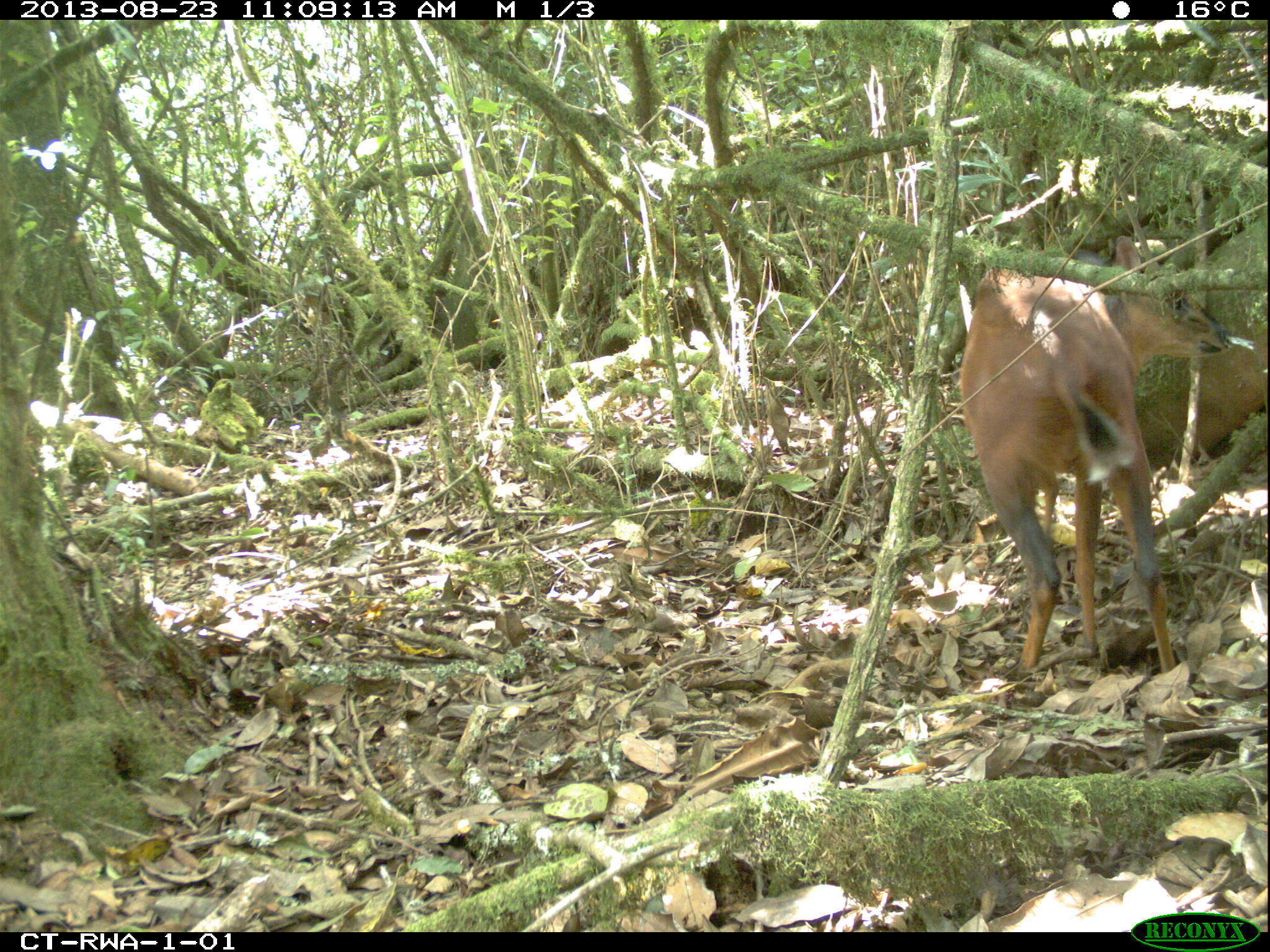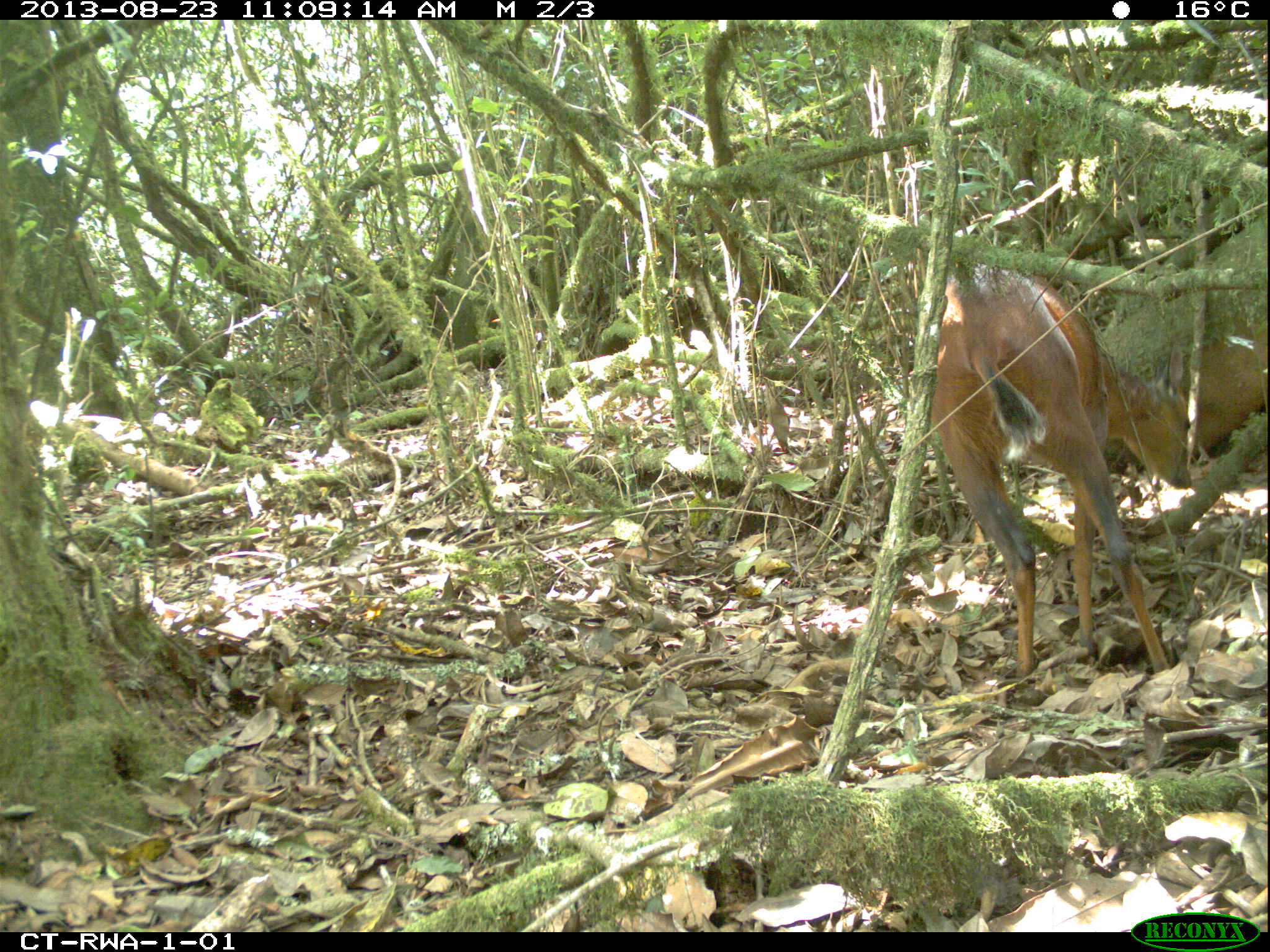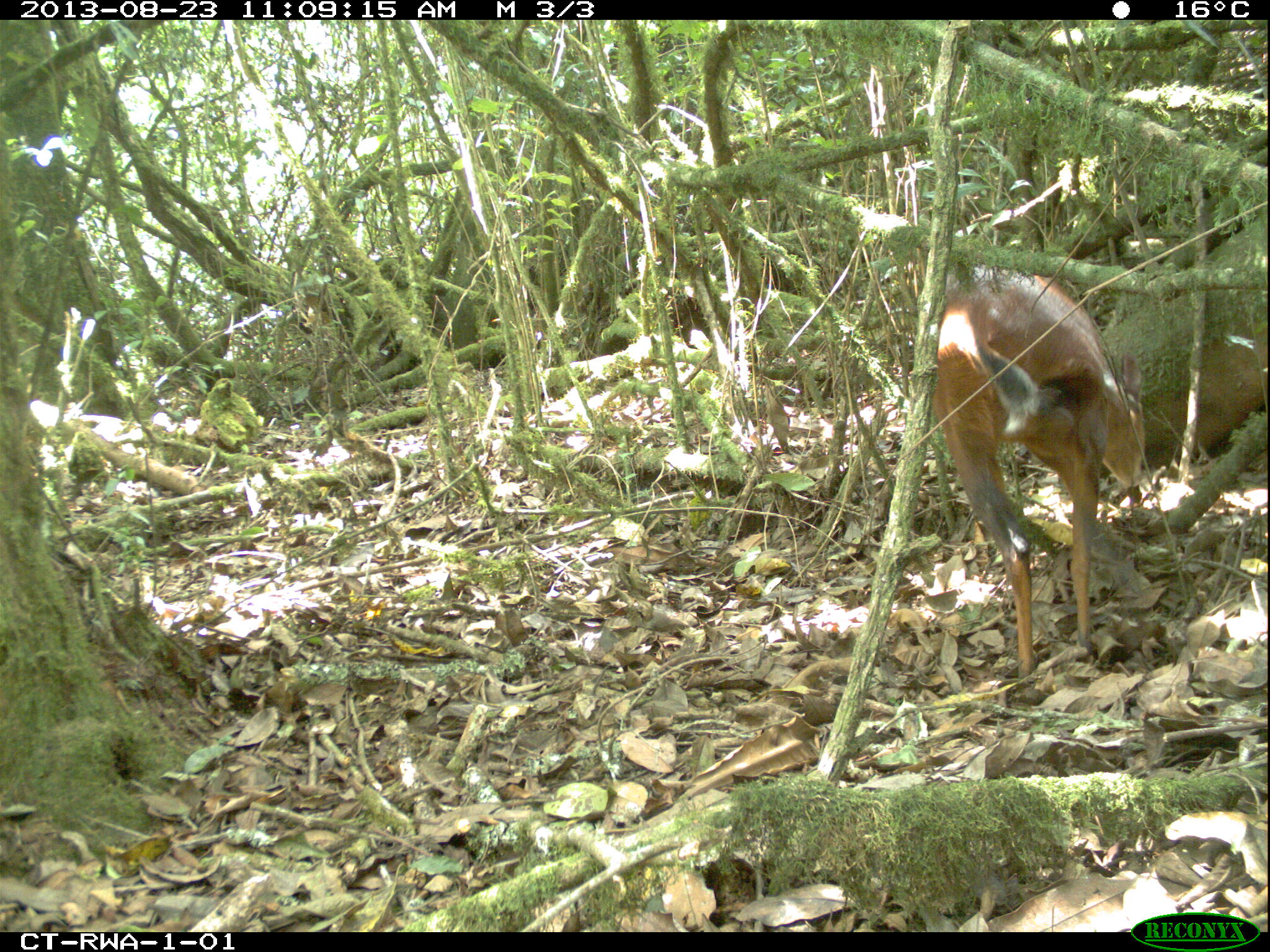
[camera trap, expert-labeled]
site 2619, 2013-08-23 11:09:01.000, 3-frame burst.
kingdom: Animalia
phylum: Chordata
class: Mammalia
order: Artiodactyla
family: Bovidae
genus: Cephalophus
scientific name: Cephalophus nigrifrons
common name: black-fronted duiker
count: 1